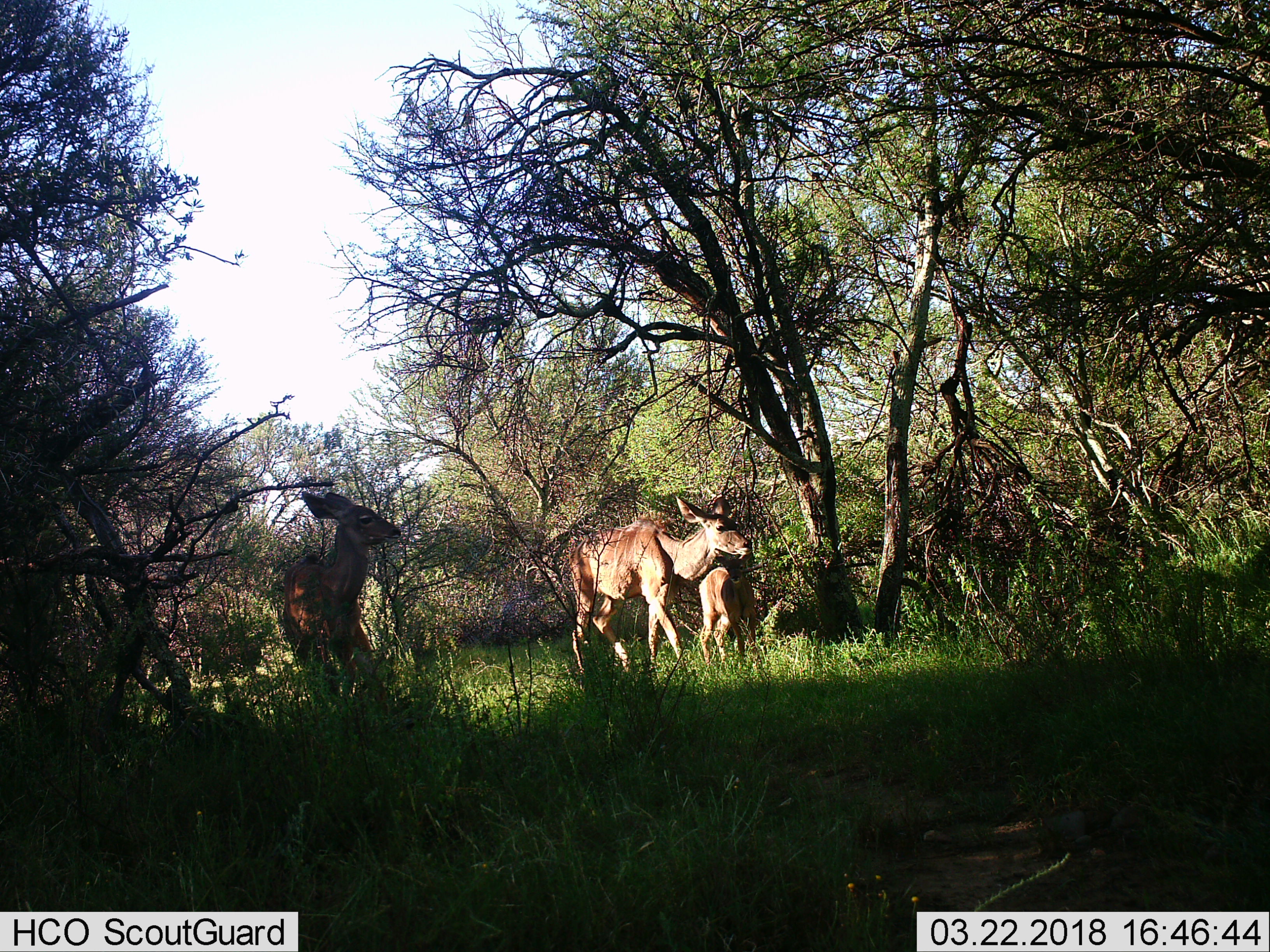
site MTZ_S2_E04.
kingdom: Animalia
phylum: Chordata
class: Mammalia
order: Artiodactyla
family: Bovidae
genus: Tragelaphus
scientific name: Tragelaphus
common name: kudu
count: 3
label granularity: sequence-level